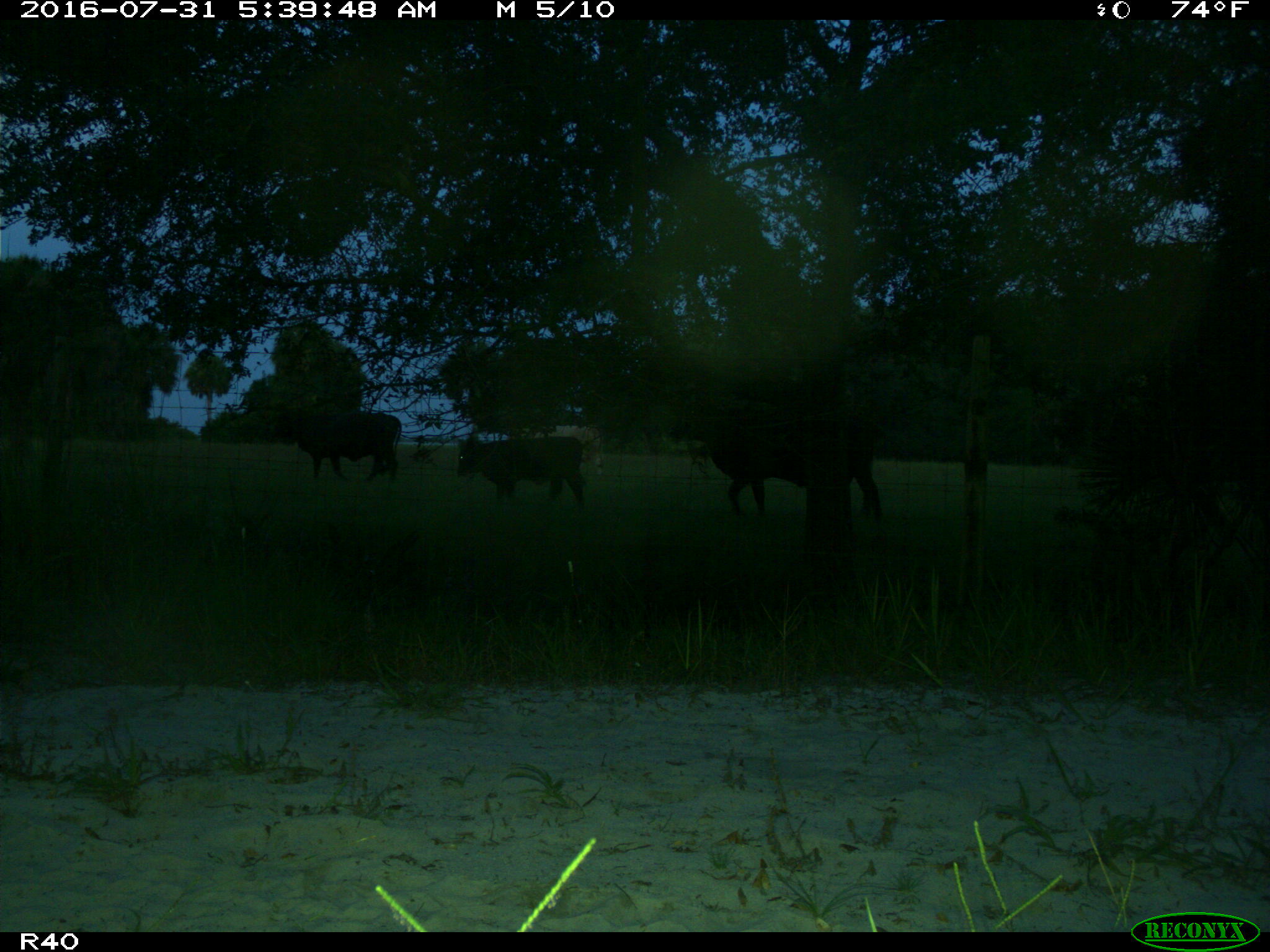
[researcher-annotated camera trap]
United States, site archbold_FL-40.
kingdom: Animalia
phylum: Chordata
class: Mammalia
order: Artiodactyla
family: Bovidae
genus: Bos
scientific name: Bos taurus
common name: domestic cow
Bos taurus (domestic cow).